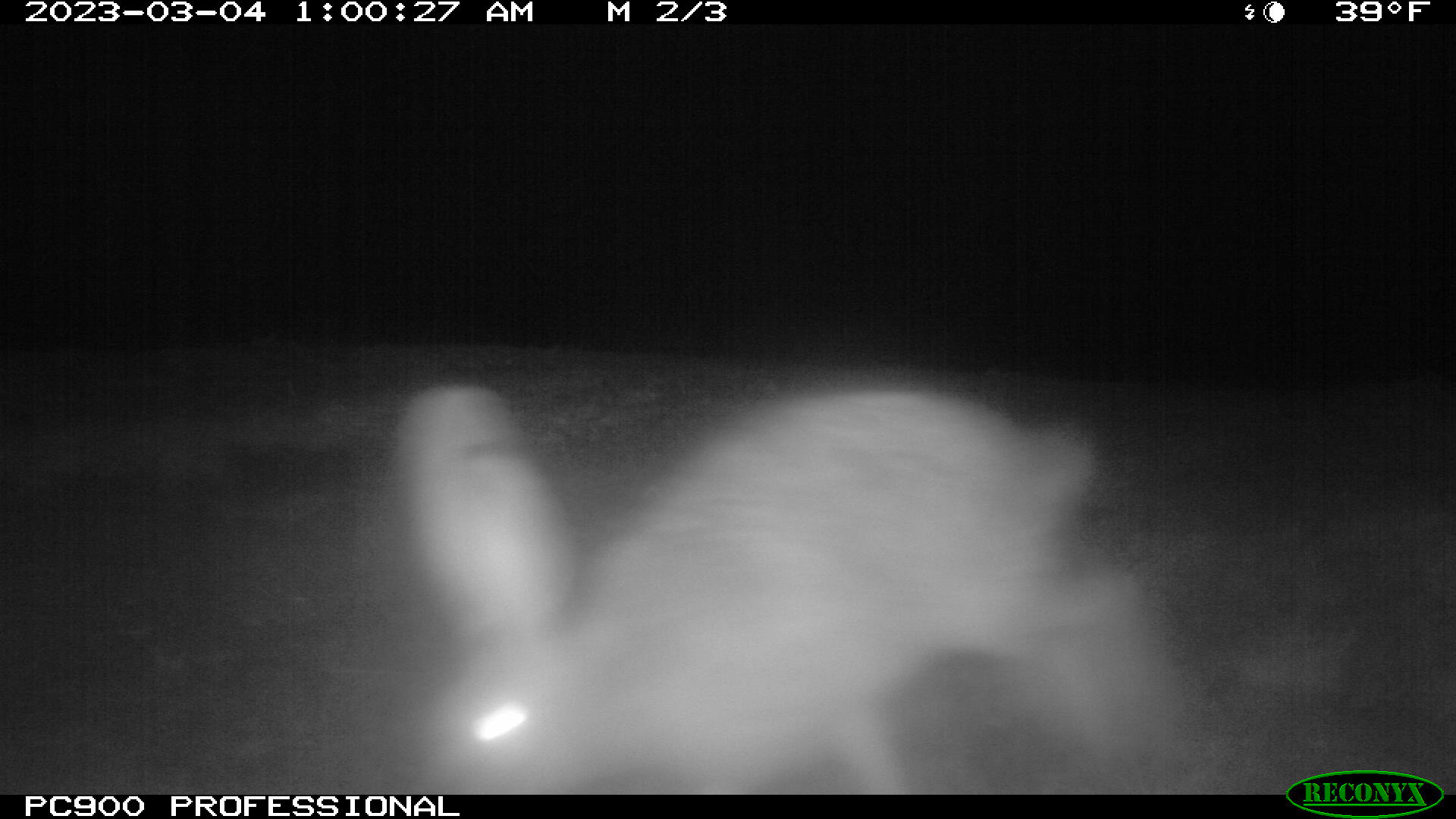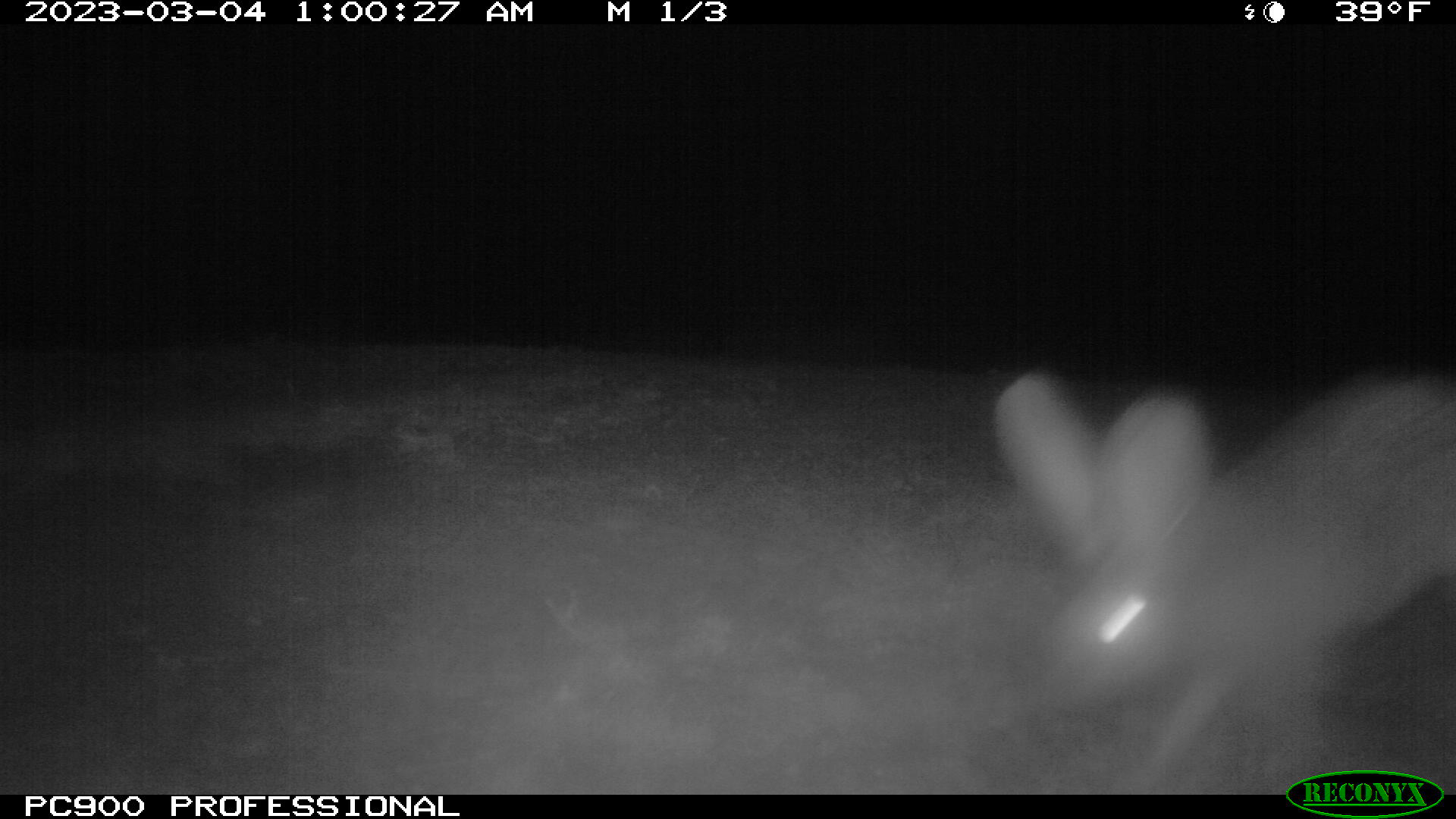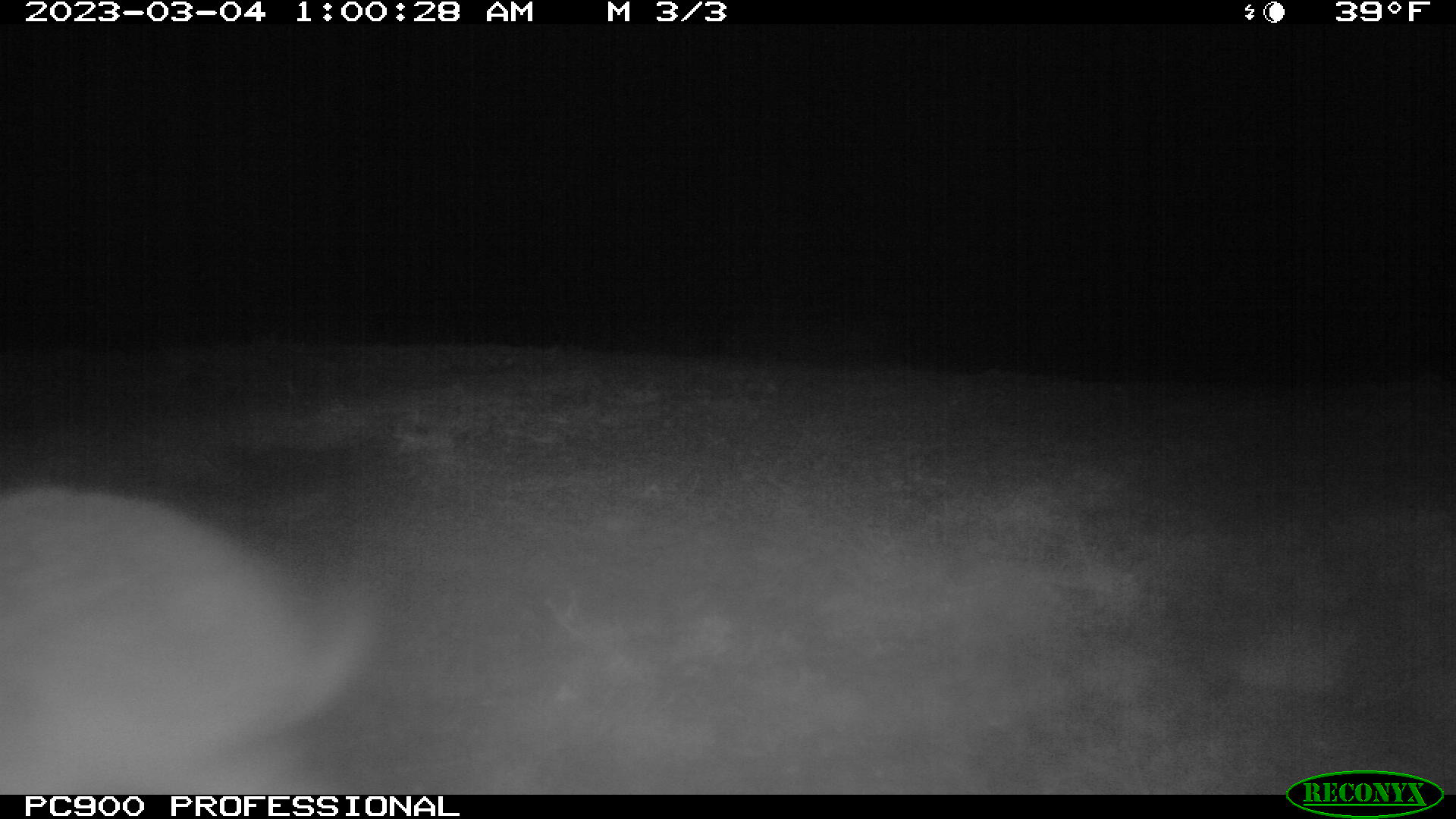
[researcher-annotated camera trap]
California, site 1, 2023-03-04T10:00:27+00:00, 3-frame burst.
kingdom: Animalia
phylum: Chordata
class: Mammalia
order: Lagomorpha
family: Leporidae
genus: Lepus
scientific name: Lepus californicus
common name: black-tailed jackrabbit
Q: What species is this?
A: Black-tailed jackrabbit (Lepus californicus).